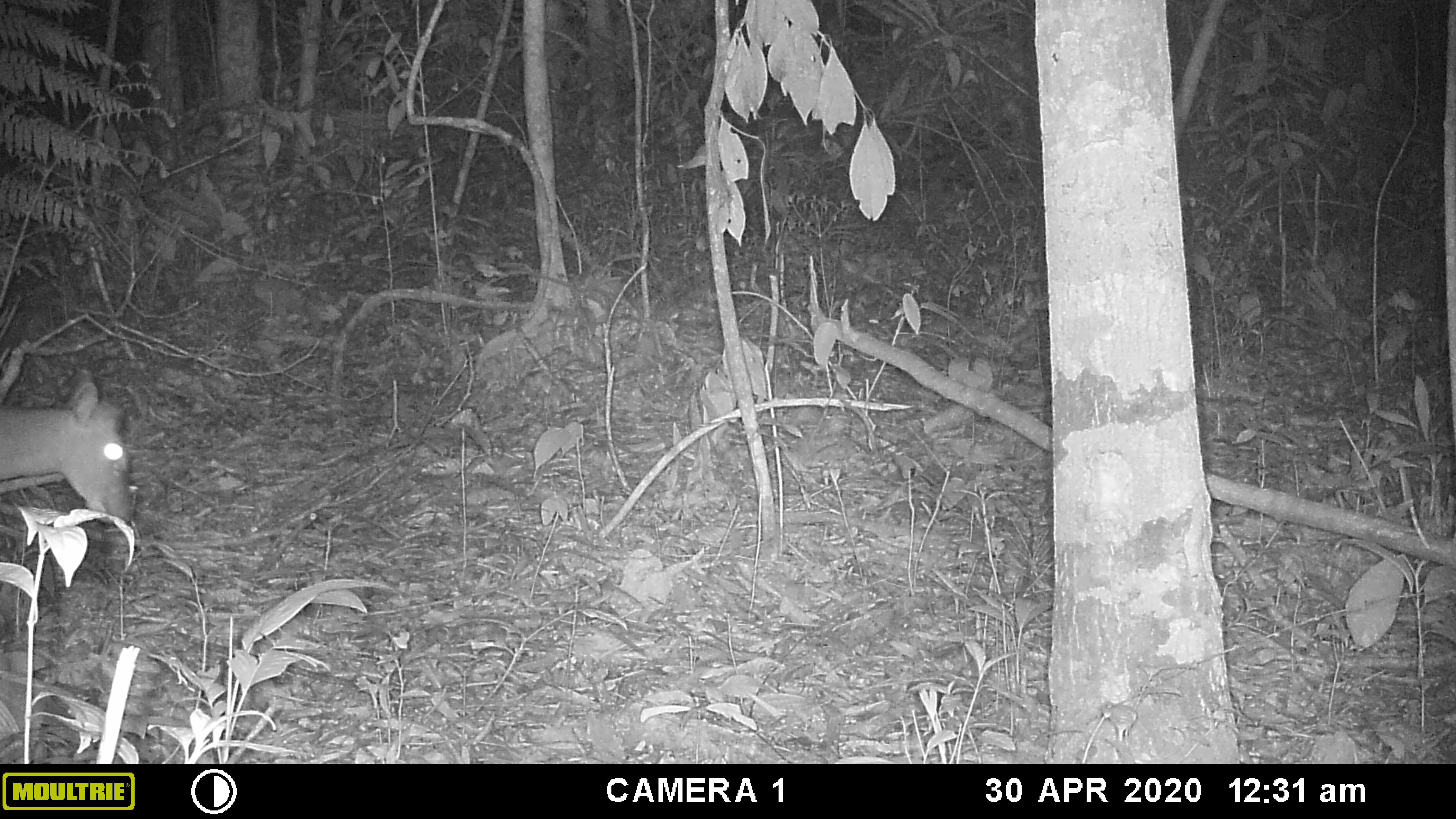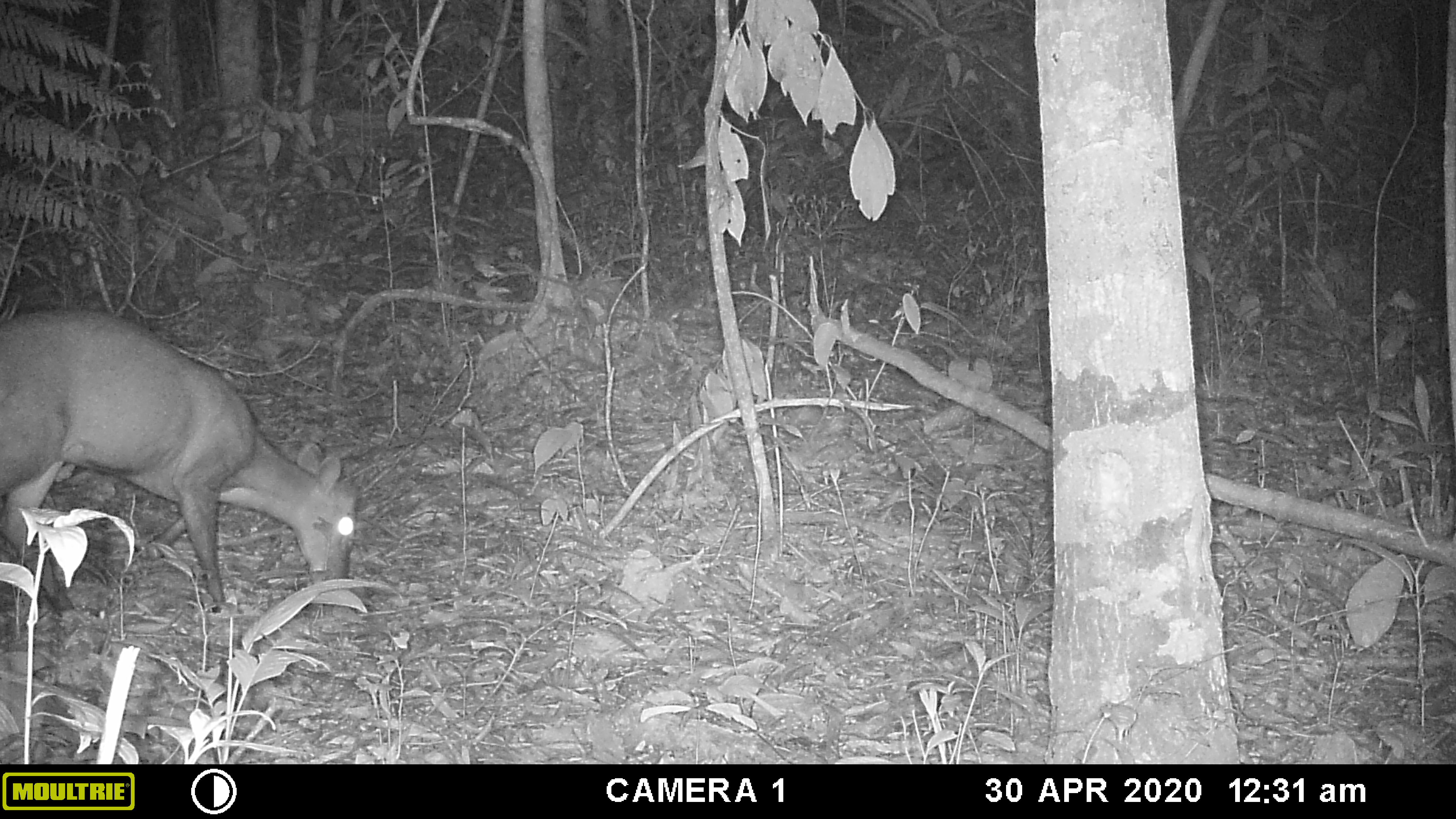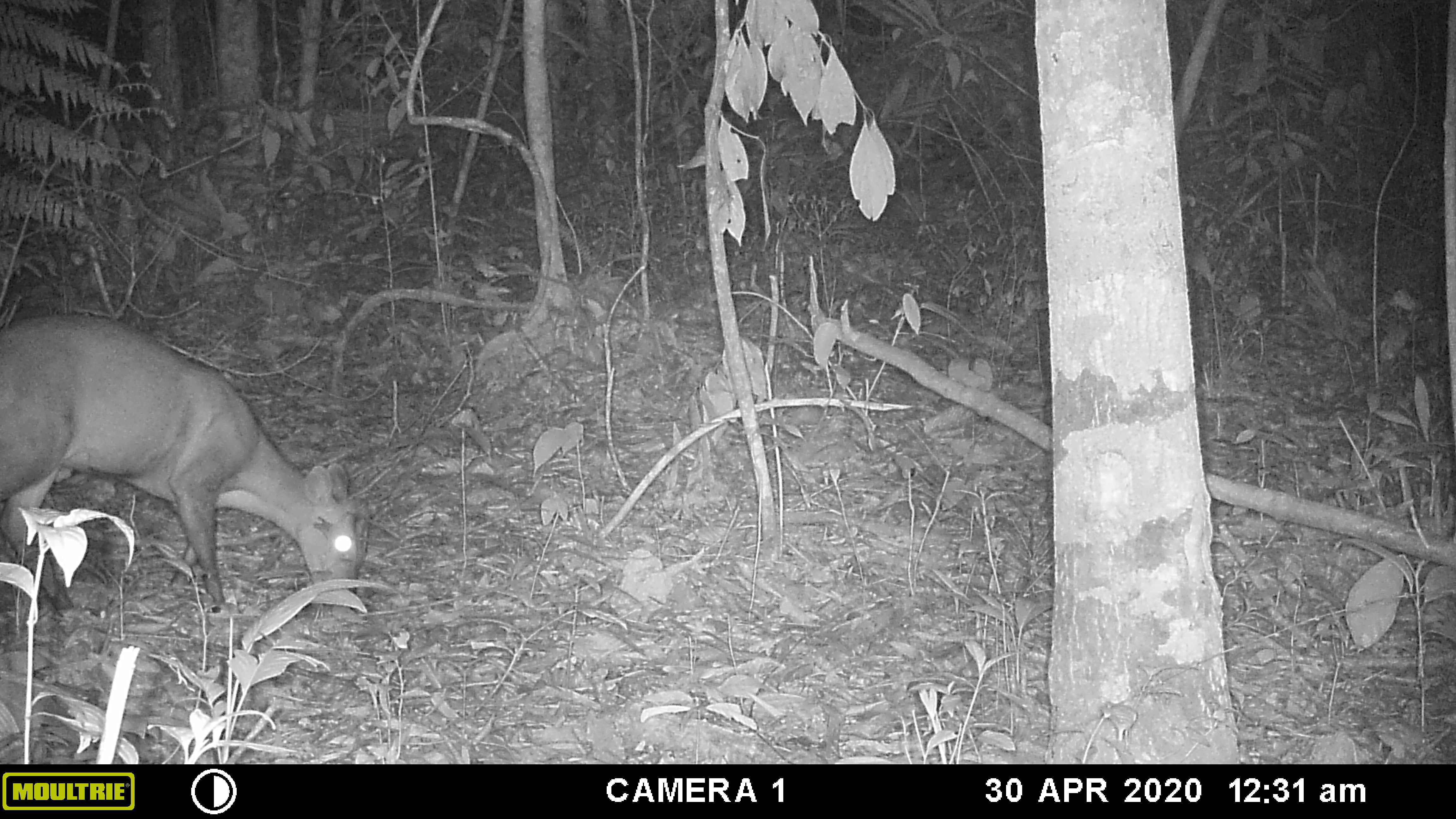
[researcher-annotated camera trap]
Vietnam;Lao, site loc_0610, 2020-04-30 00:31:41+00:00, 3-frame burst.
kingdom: Animalia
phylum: Chordata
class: Mammalia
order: Artiodactyla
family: Cervidae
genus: Muntiacus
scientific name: Muntiacus rooseveltorum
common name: roosevelt's muntjac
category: roosevelts muntjac group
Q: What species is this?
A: Roosevelts muntjac group (roosevelt's muntjac) (Muntiacus rooseveltorum).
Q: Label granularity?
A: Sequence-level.